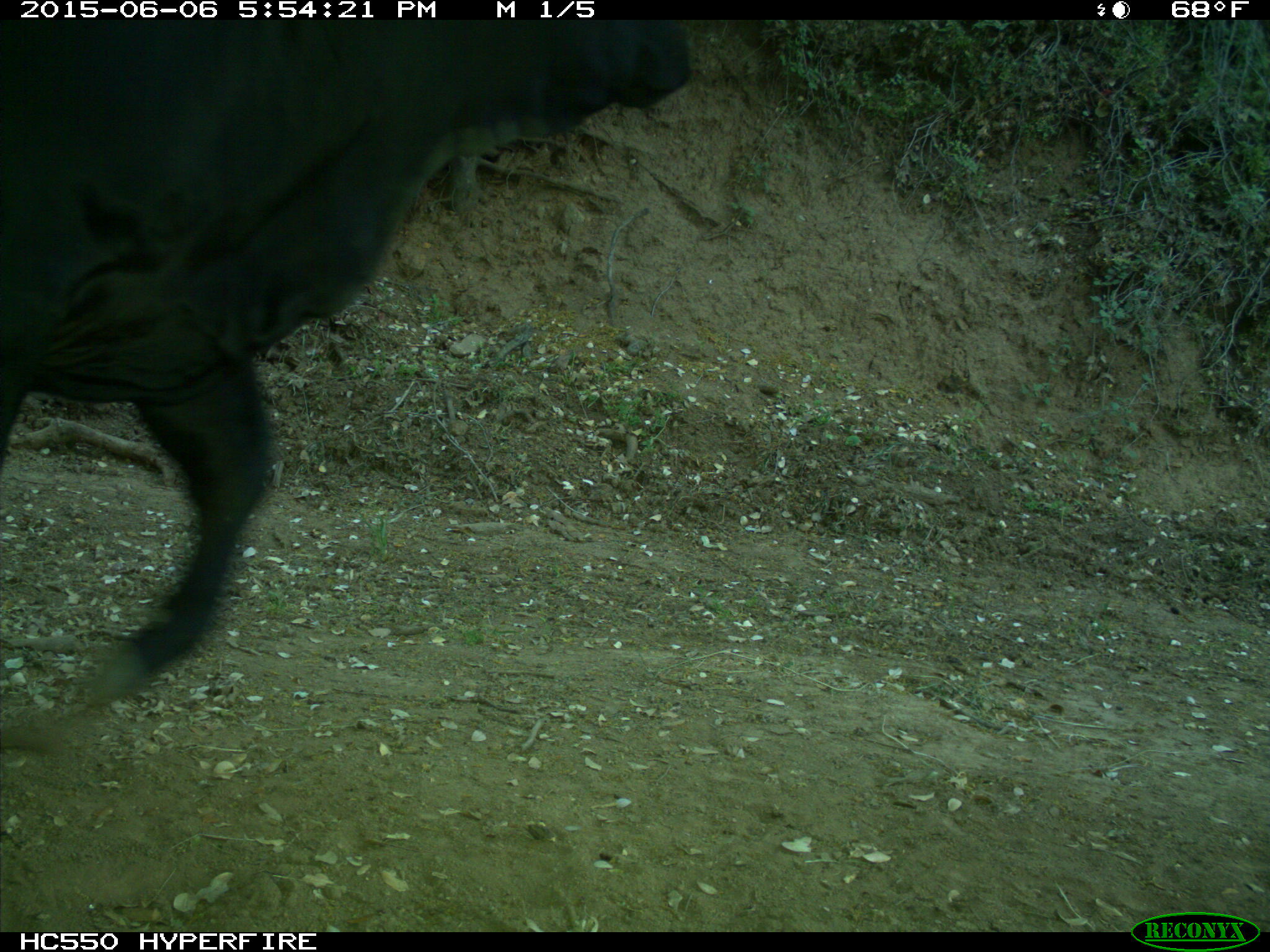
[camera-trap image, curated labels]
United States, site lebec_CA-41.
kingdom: Animalia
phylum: Chordata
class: Mammalia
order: Artiodactyla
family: Bovidae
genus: Bos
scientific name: Bos taurus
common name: domestic cow